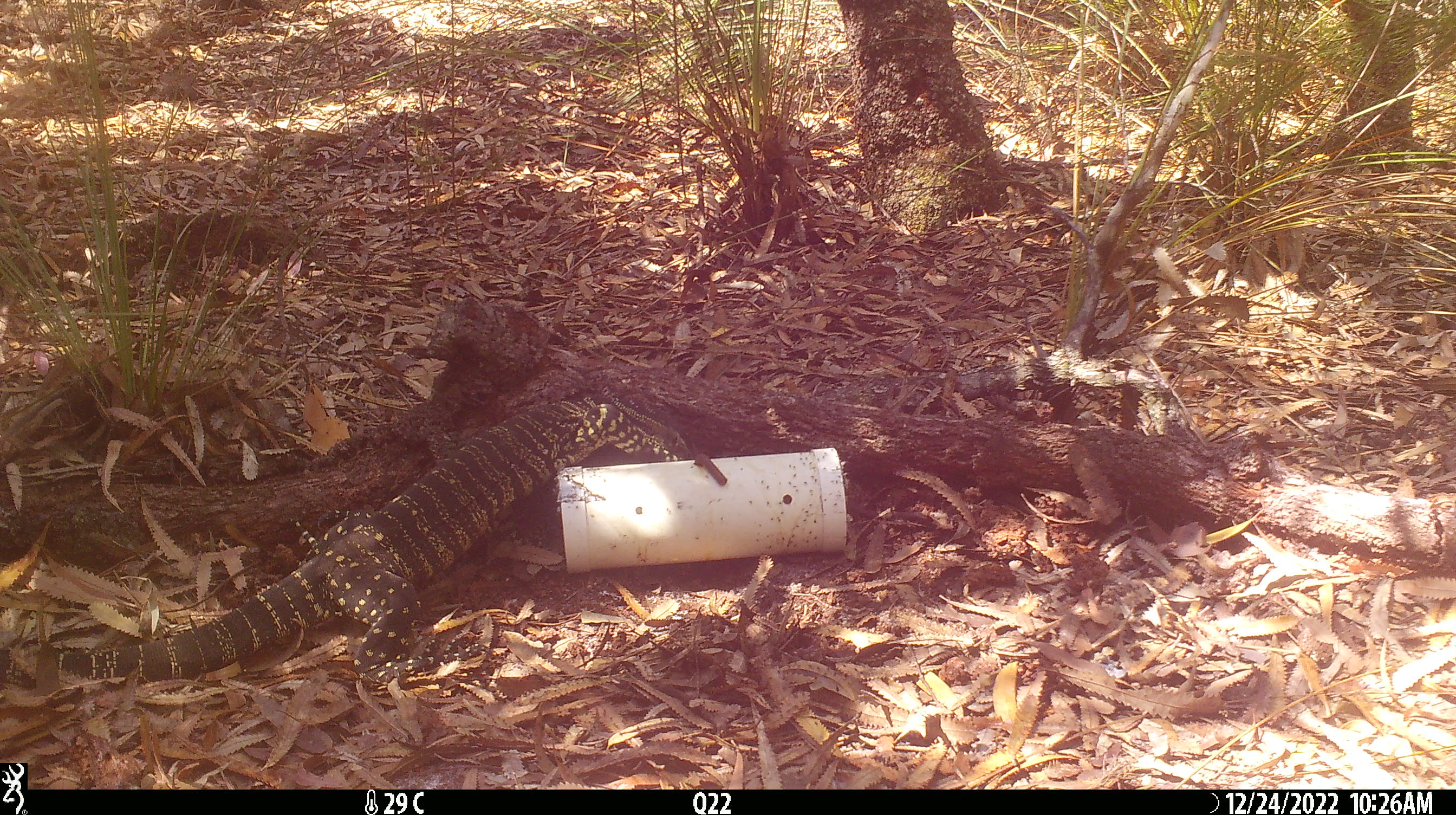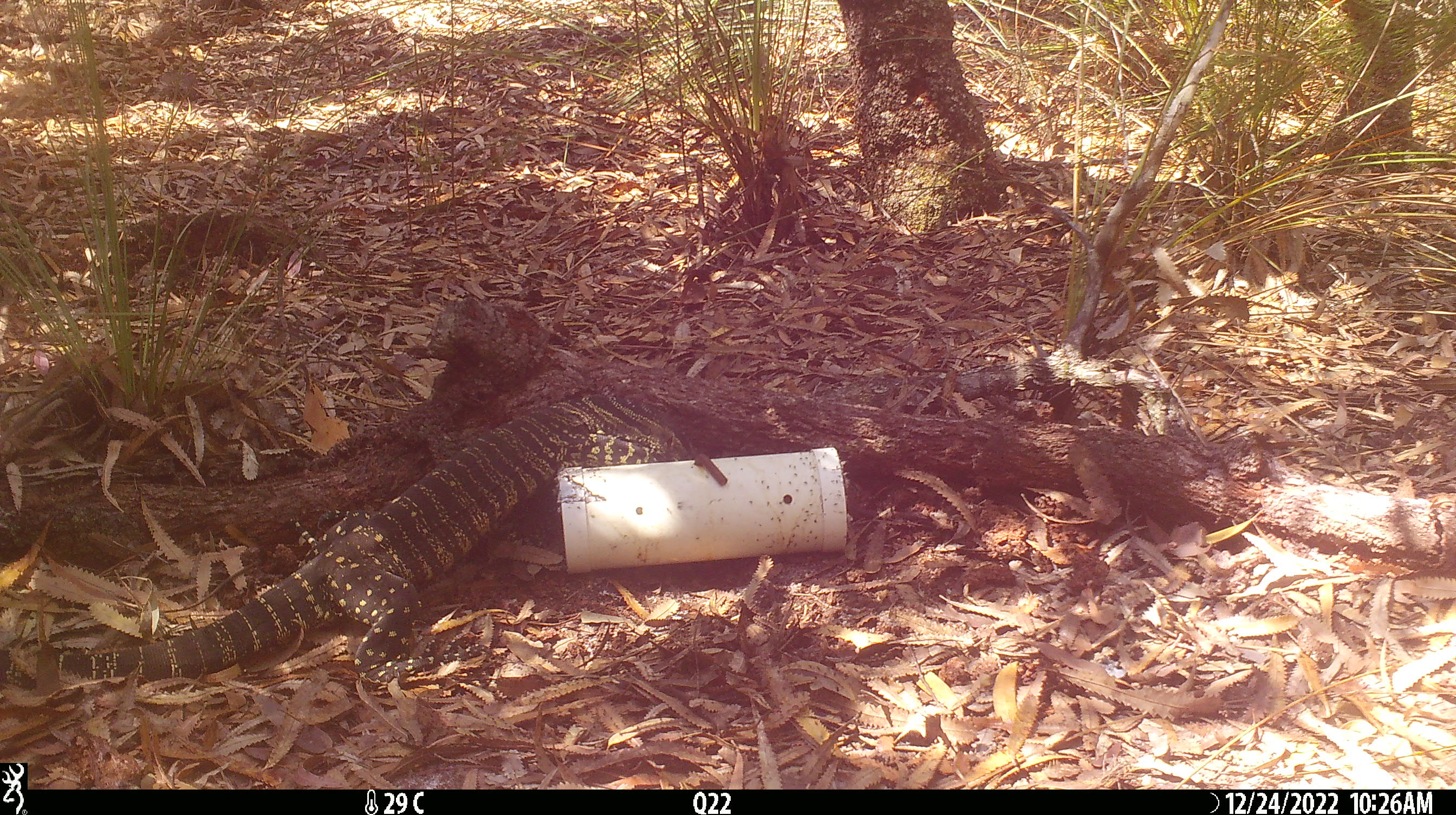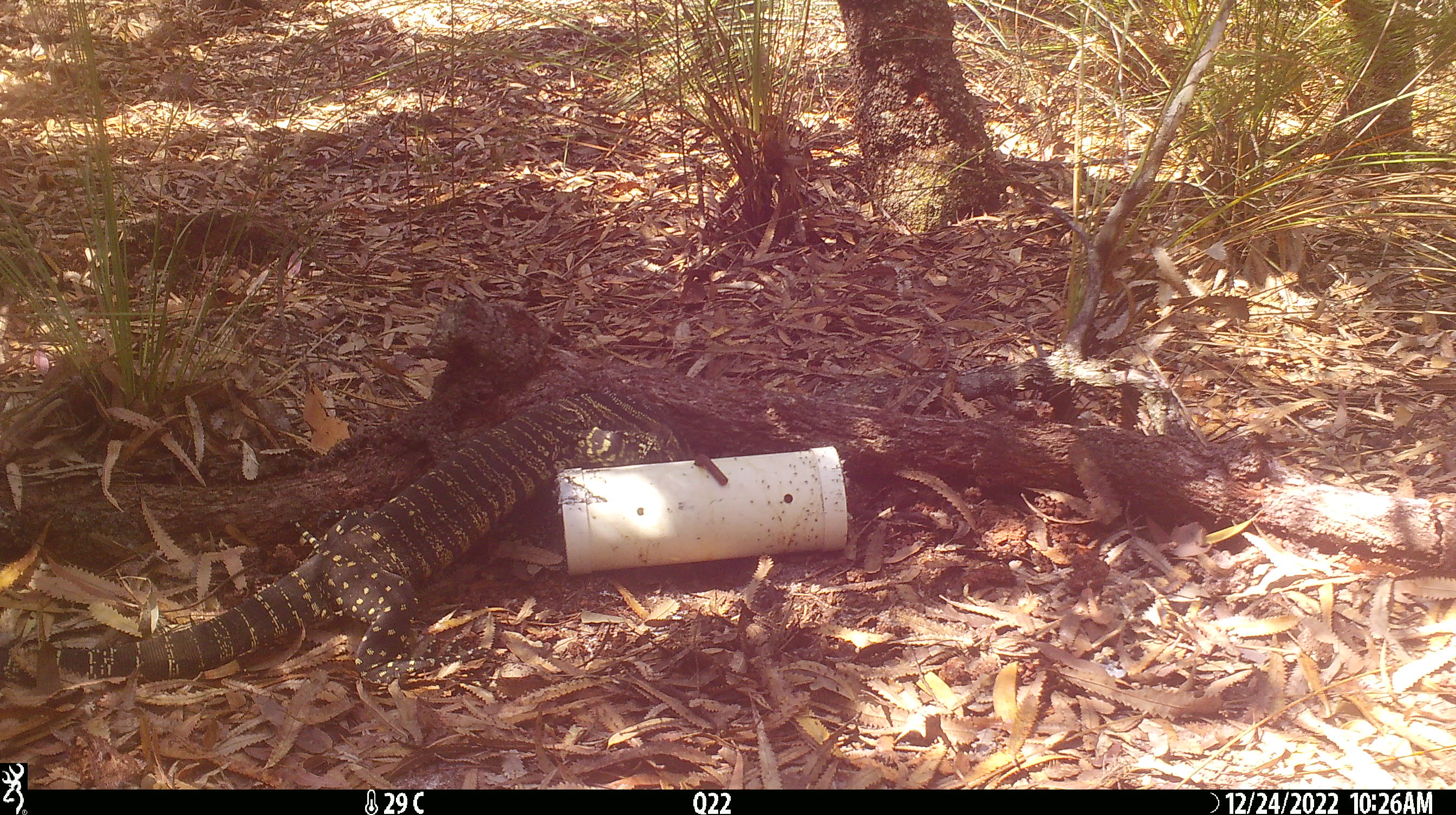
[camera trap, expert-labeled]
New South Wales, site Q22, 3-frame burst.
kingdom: Animalia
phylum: Chordata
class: Reptilia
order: Squamata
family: Varanidae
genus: Varanus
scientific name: Varanus varius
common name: lace monitor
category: goanna